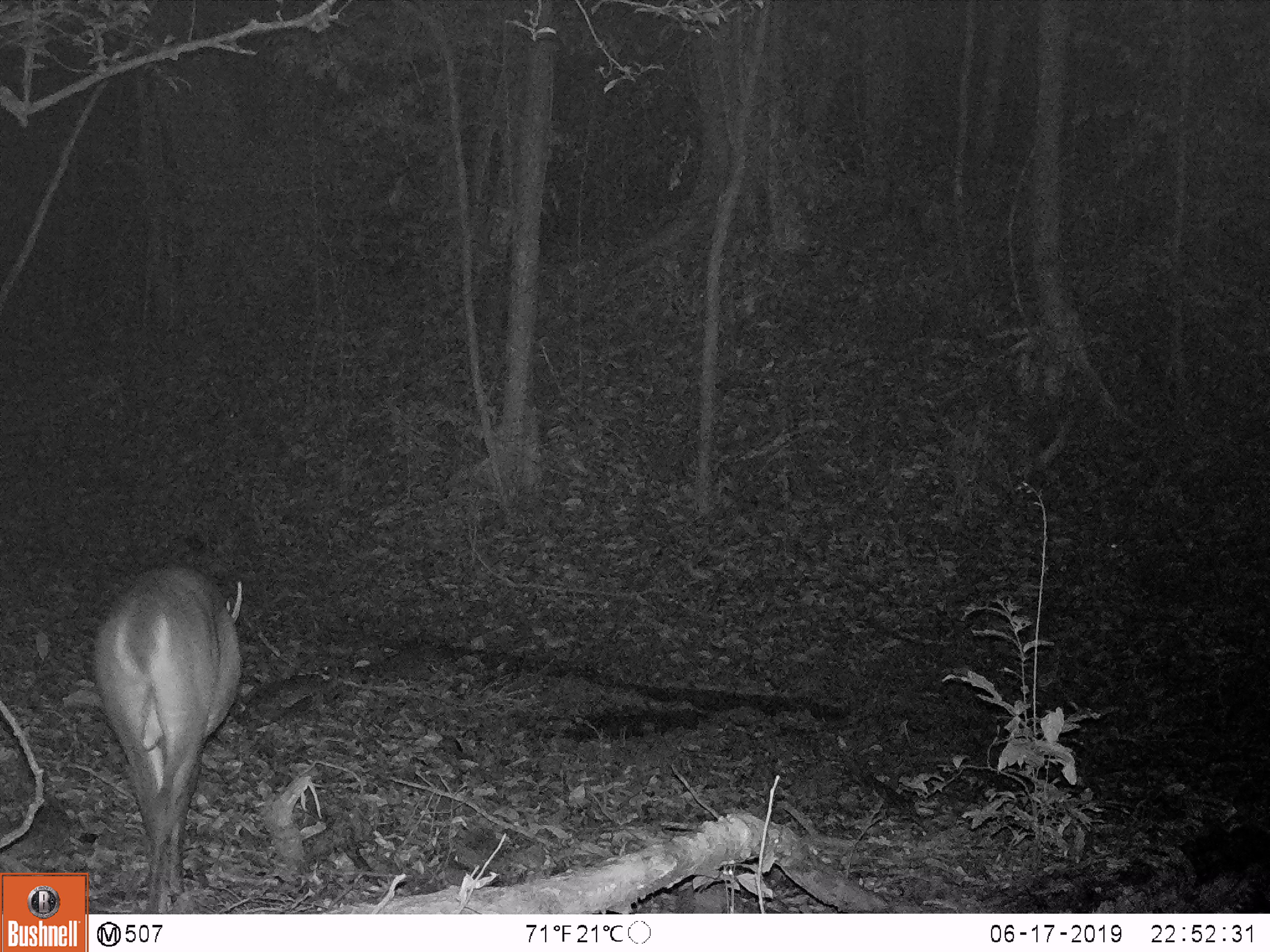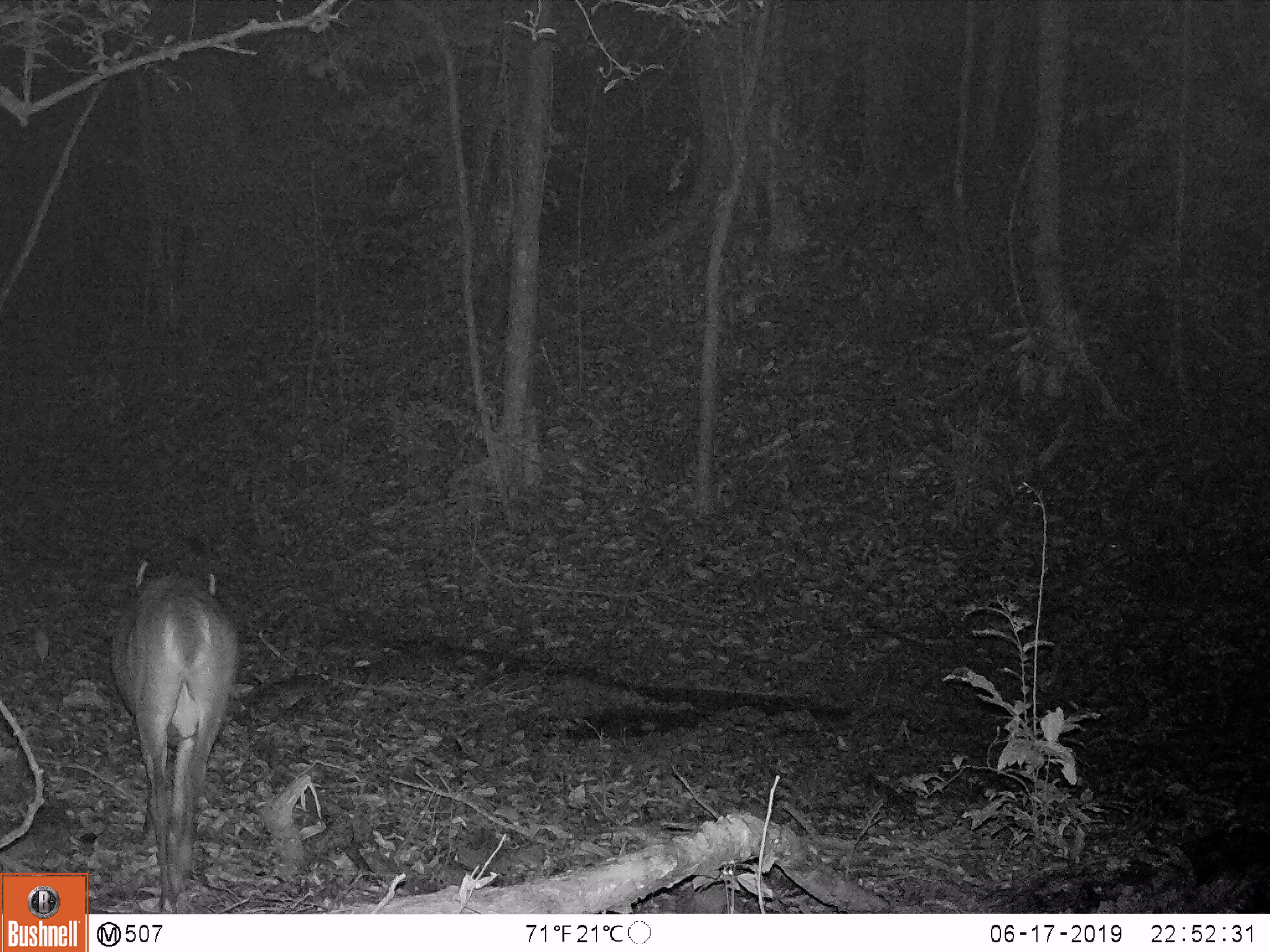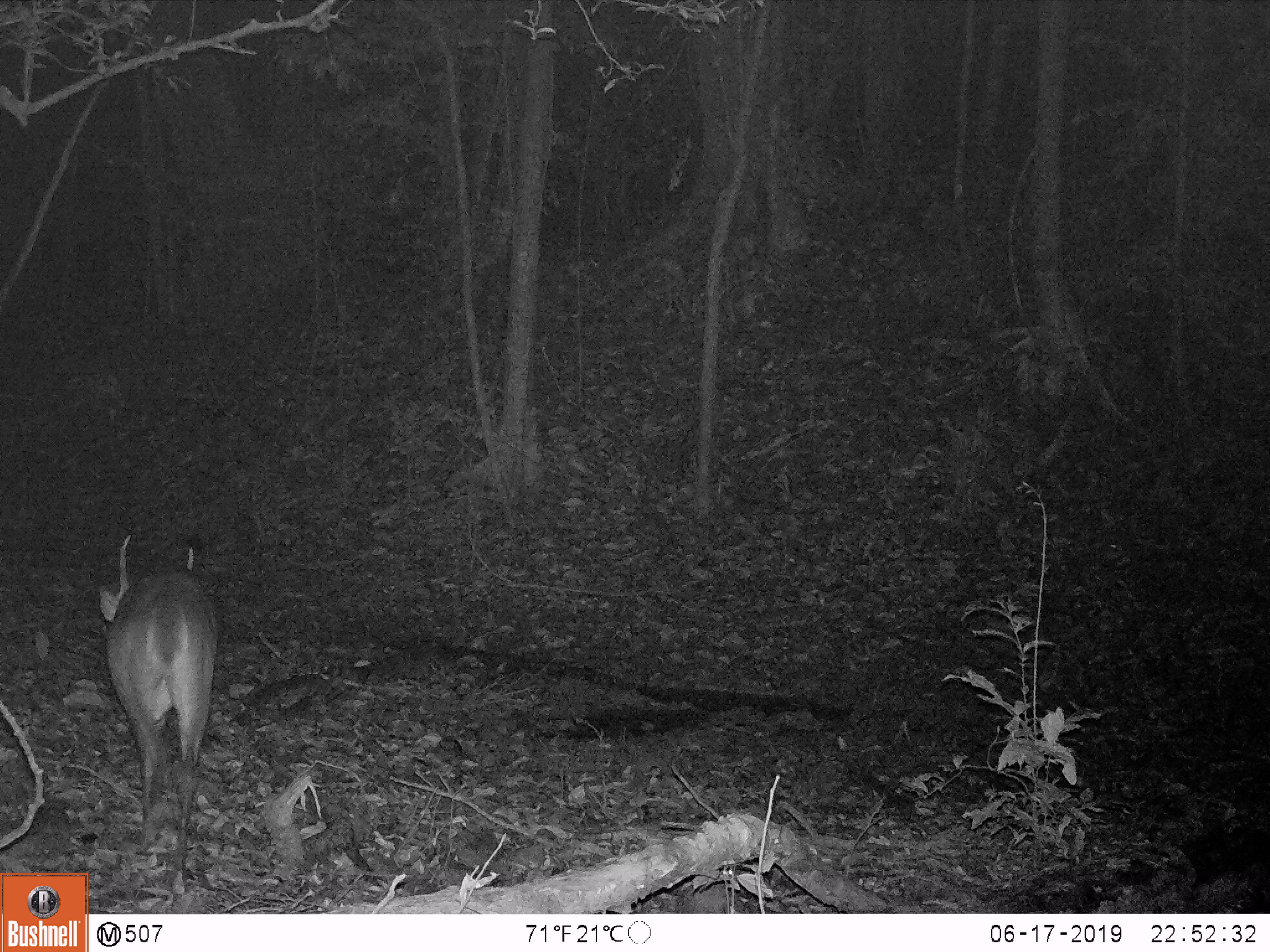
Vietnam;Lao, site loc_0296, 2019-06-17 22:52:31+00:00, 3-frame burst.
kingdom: Animalia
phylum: Chordata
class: Mammalia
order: Artiodactyla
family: Cervidae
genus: Muntiacus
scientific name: Muntiacus vuquangensis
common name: large-antlered muntjac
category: large antlered muntjac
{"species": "large antlered muntjac (large-antlered muntjac) (Muntiacus vuquangensis)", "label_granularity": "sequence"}